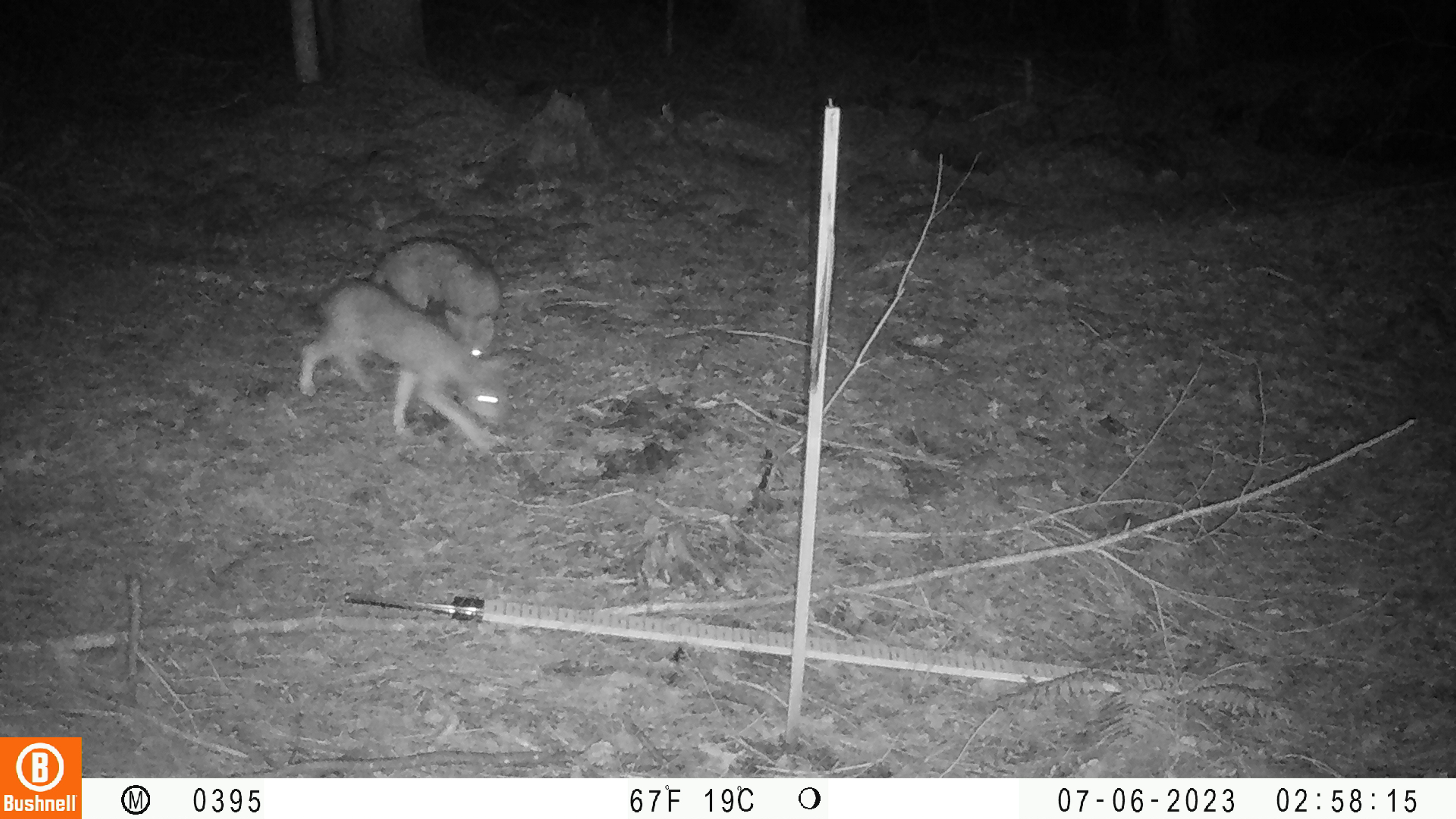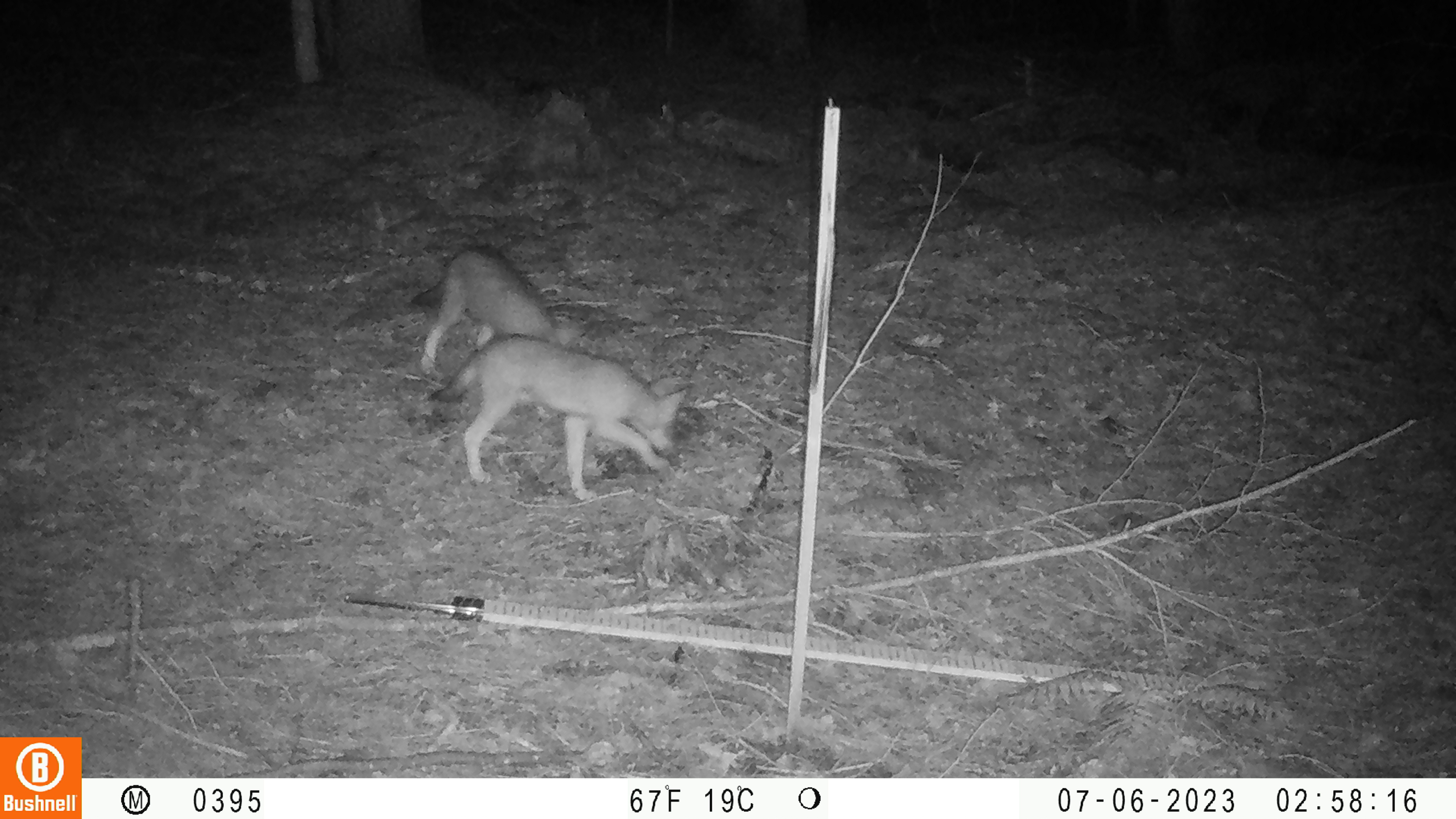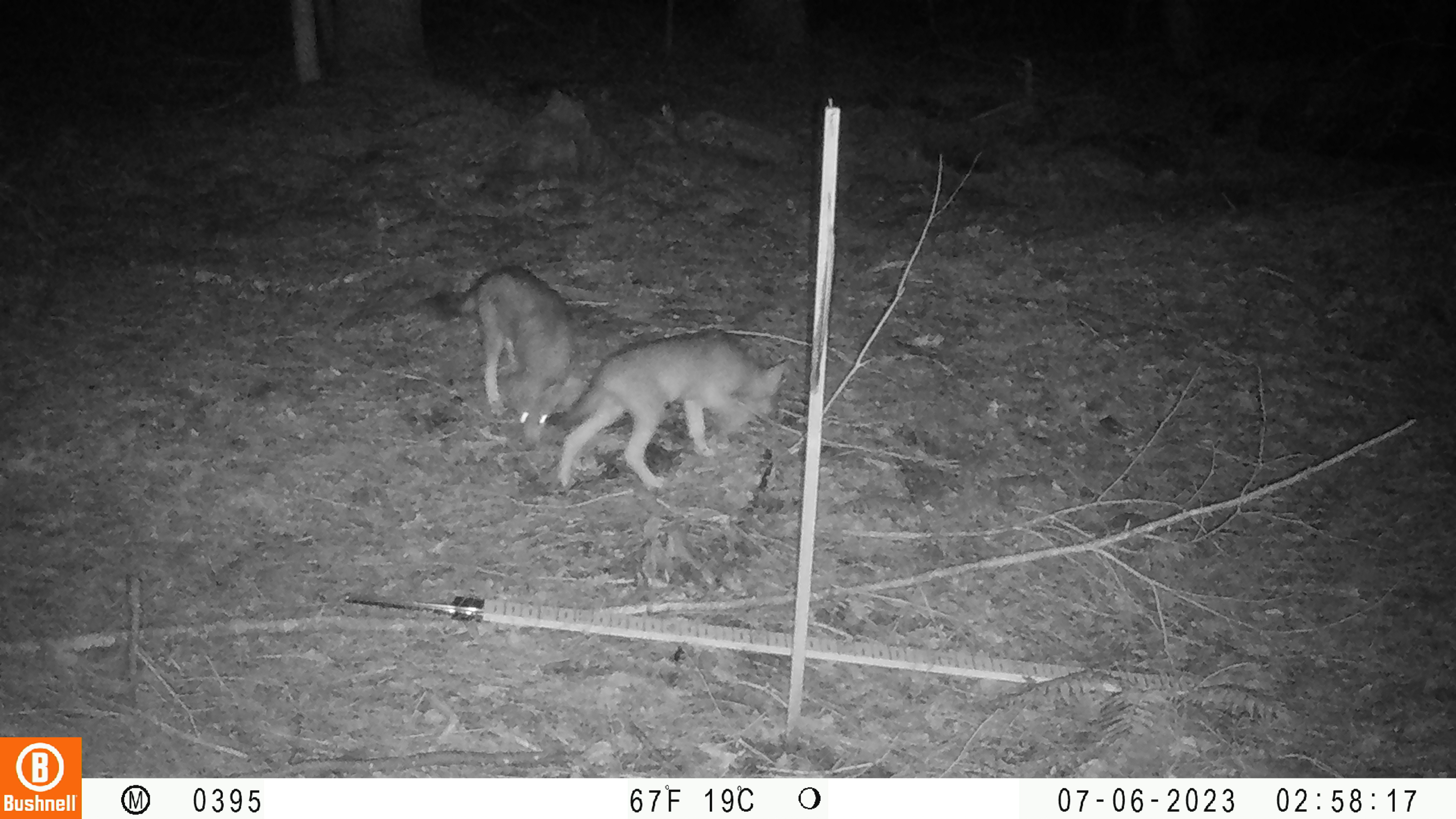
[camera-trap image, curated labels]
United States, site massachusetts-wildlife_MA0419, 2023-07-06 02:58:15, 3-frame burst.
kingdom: Animalia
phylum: Chordata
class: Mammalia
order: Carnivora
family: Canidae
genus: Urocyon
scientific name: Urocyon cinereoargenteus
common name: gray fox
Gray fox (Urocyon cinereoargenteus).